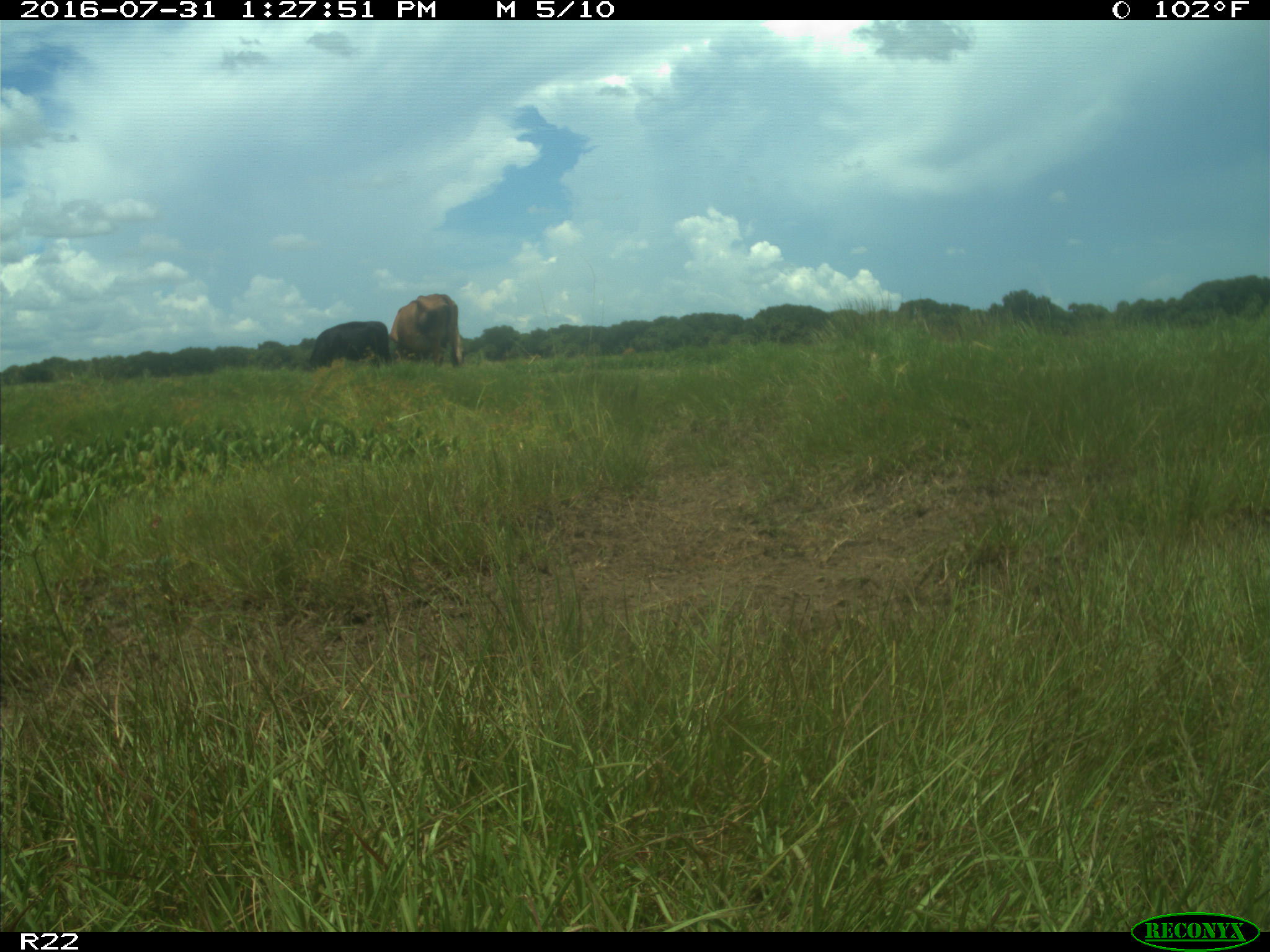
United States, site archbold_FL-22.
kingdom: Animalia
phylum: Chordata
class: Mammalia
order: Artiodactyla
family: Bovidae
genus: Bos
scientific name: Bos taurus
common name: domestic cow